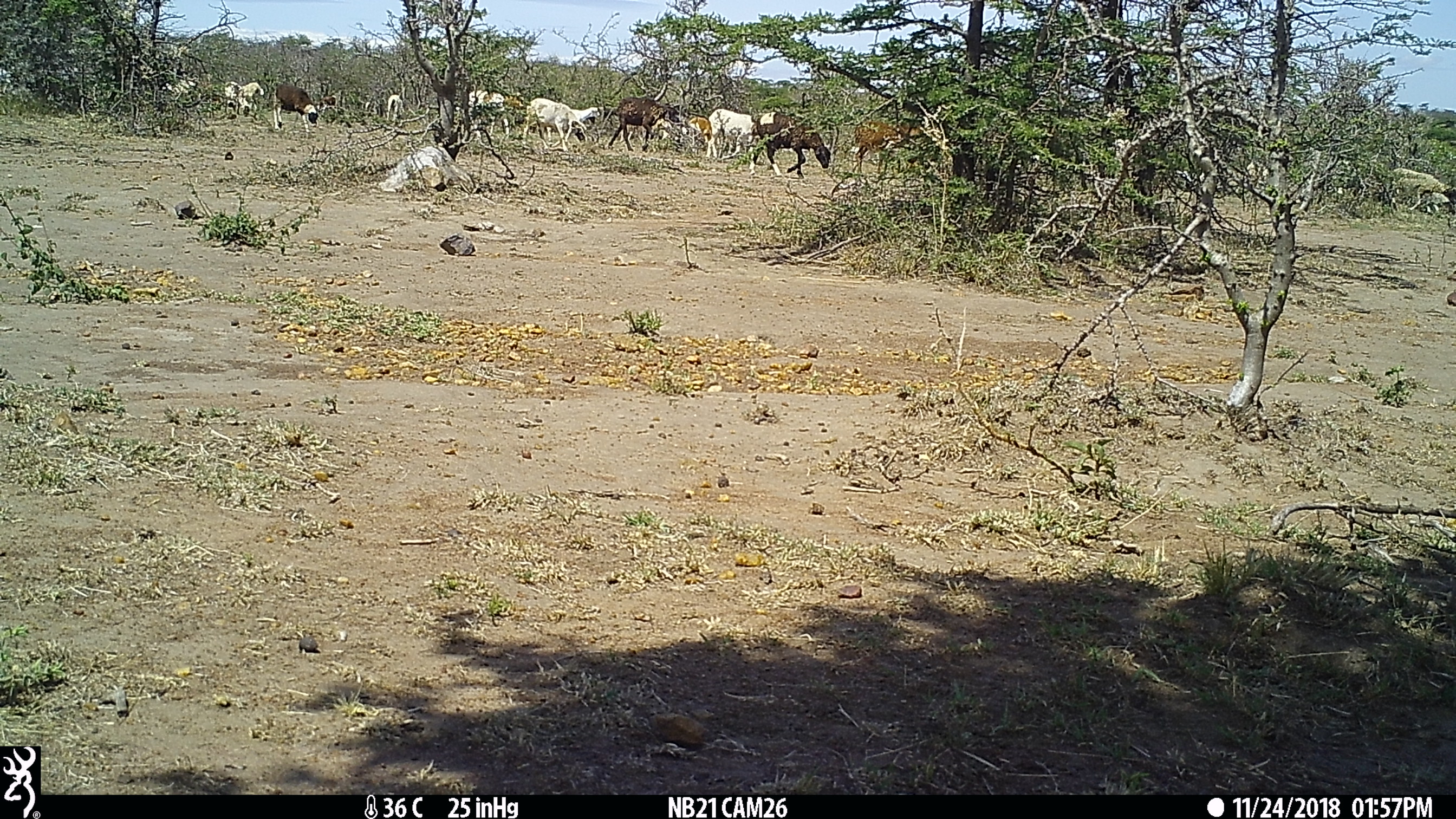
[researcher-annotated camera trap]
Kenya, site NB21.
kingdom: Animalia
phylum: Chordata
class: Mammalia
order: Artiodactyla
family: Bovidae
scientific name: Bovidae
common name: sheep or goat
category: shoat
Shoat (sheep or goat) (Bovidae).